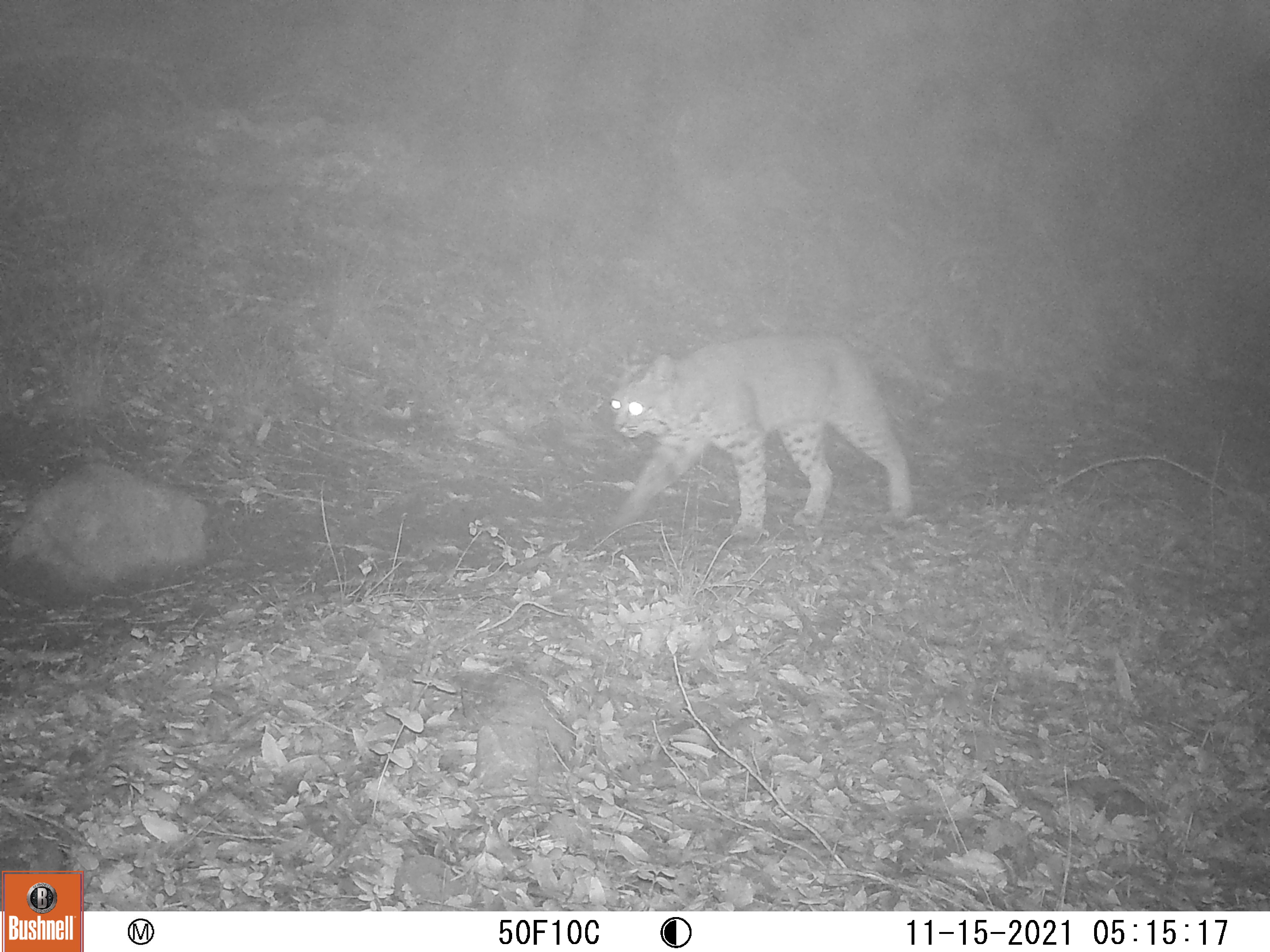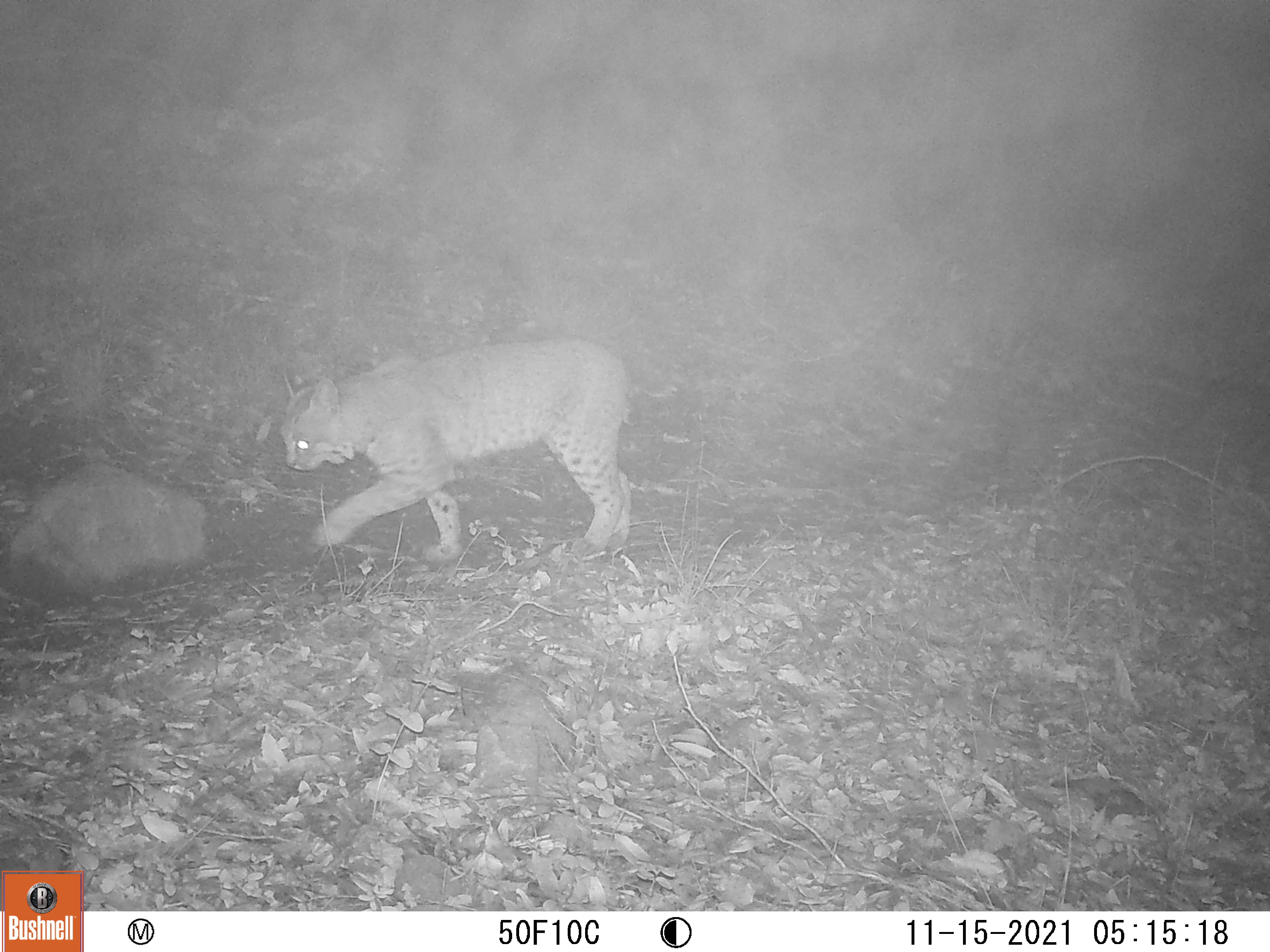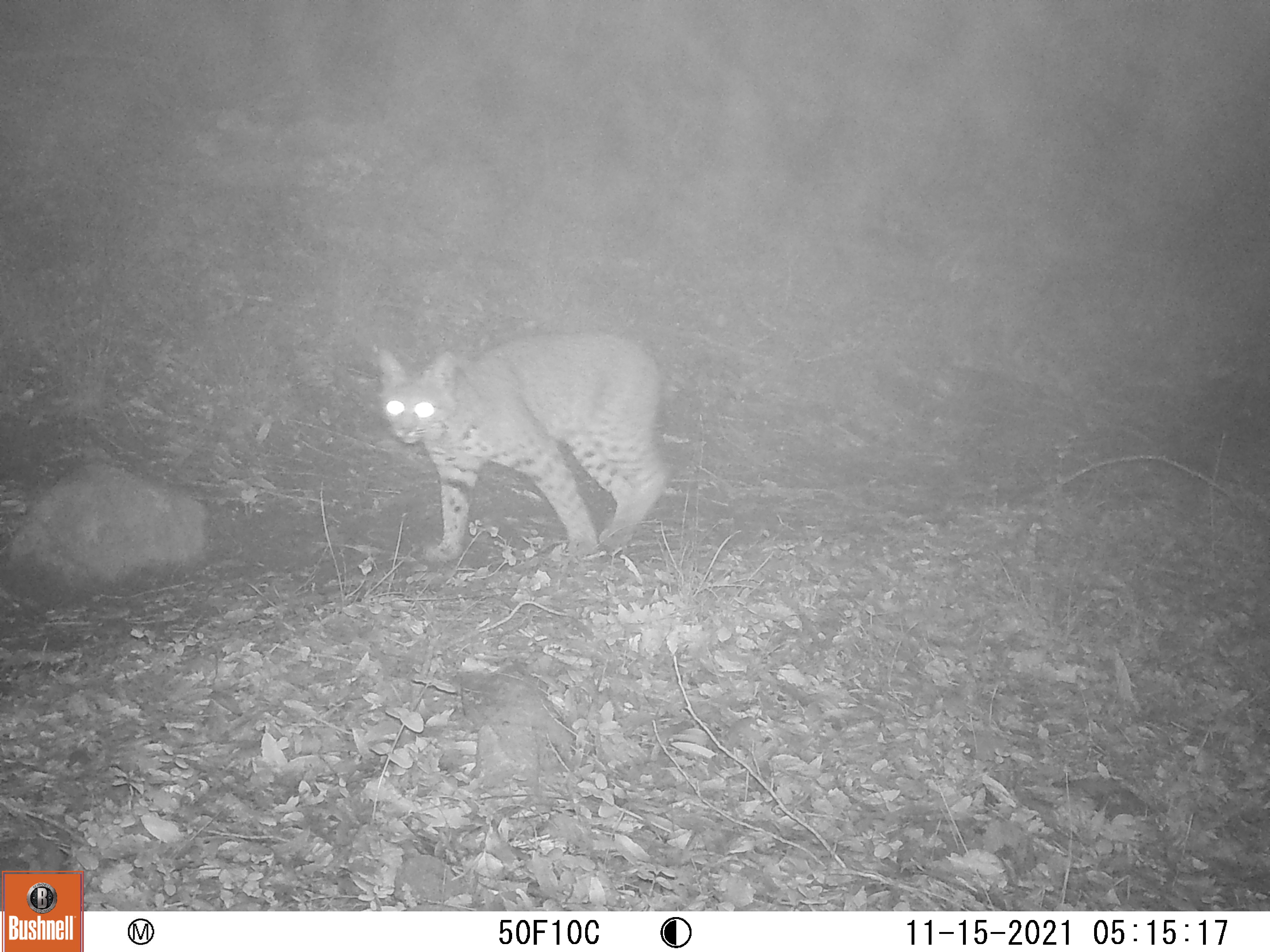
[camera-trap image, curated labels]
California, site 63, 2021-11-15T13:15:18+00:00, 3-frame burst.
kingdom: Animalia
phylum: Chordata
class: Mammalia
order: Carnivora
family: Felidae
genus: Lynx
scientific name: Lynx rufus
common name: bobcat